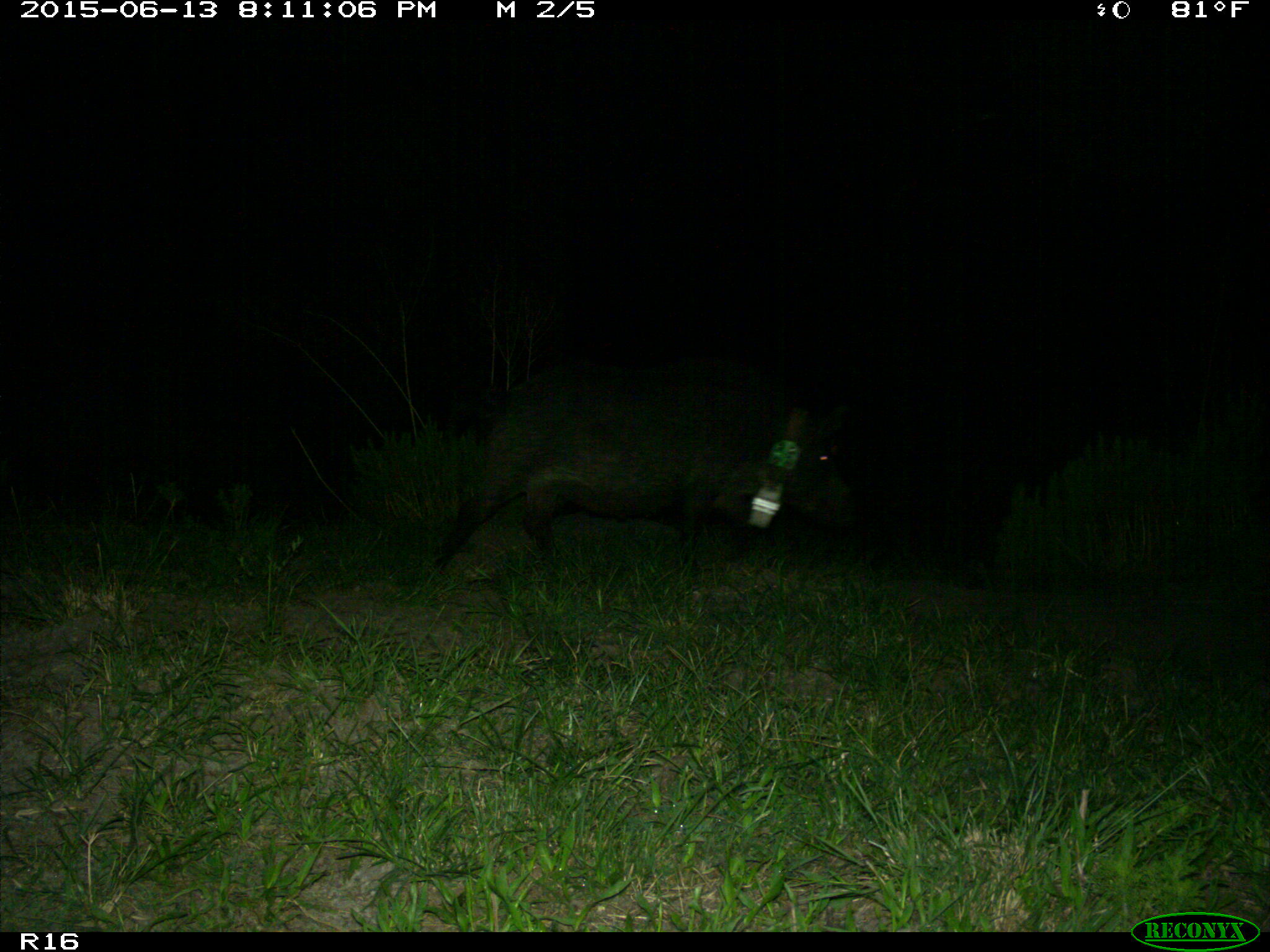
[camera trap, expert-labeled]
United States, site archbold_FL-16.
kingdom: Animalia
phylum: Chordata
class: Mammalia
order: Artiodactyla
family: Suidae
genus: Sus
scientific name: Sus scrofa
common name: wild boar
Sus scrofa (wild boar).